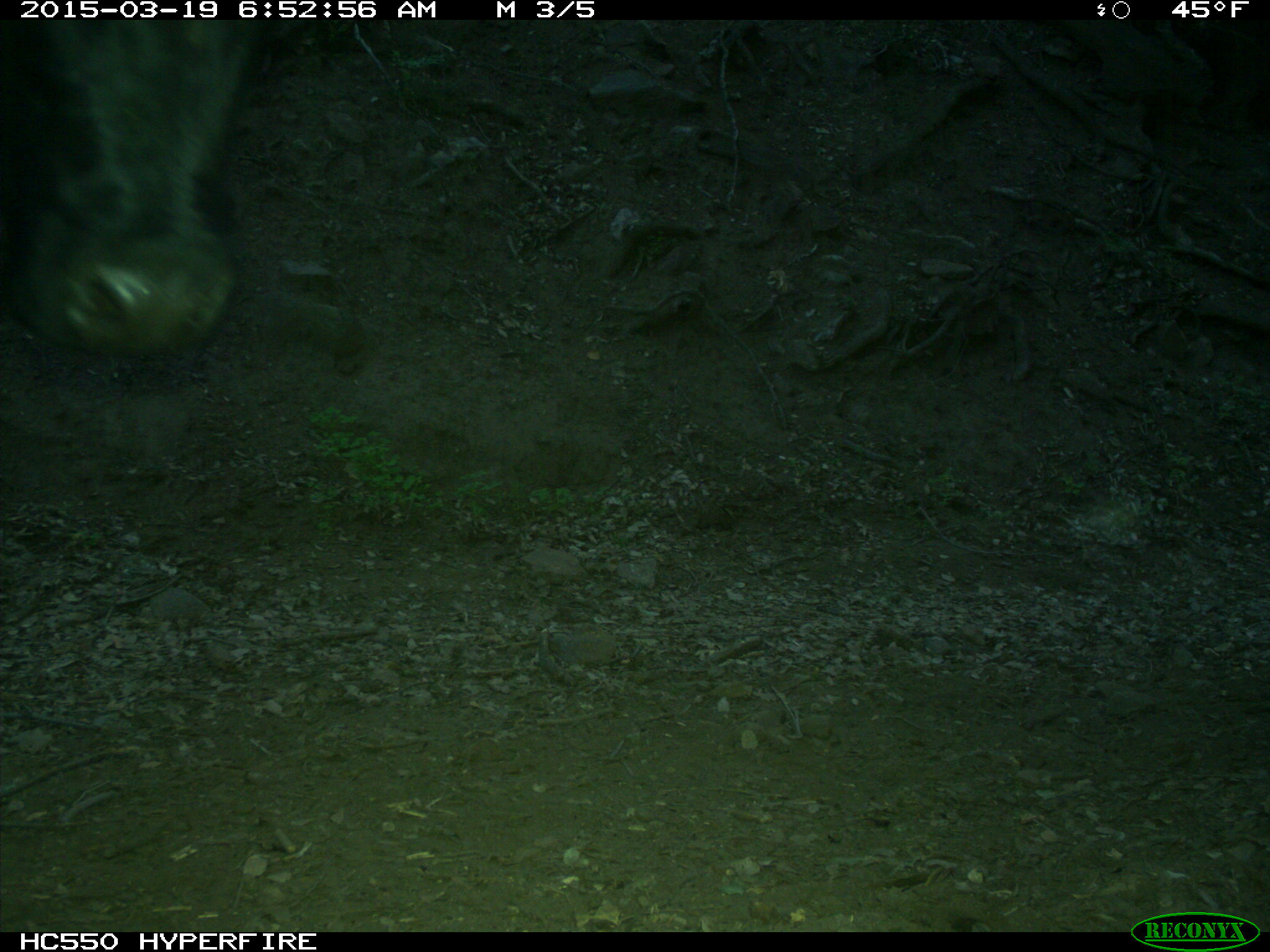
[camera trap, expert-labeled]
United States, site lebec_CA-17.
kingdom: Animalia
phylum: Chordata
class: Mammalia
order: Artiodactyla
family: Bovidae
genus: Bos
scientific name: Bos taurus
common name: domestic cow